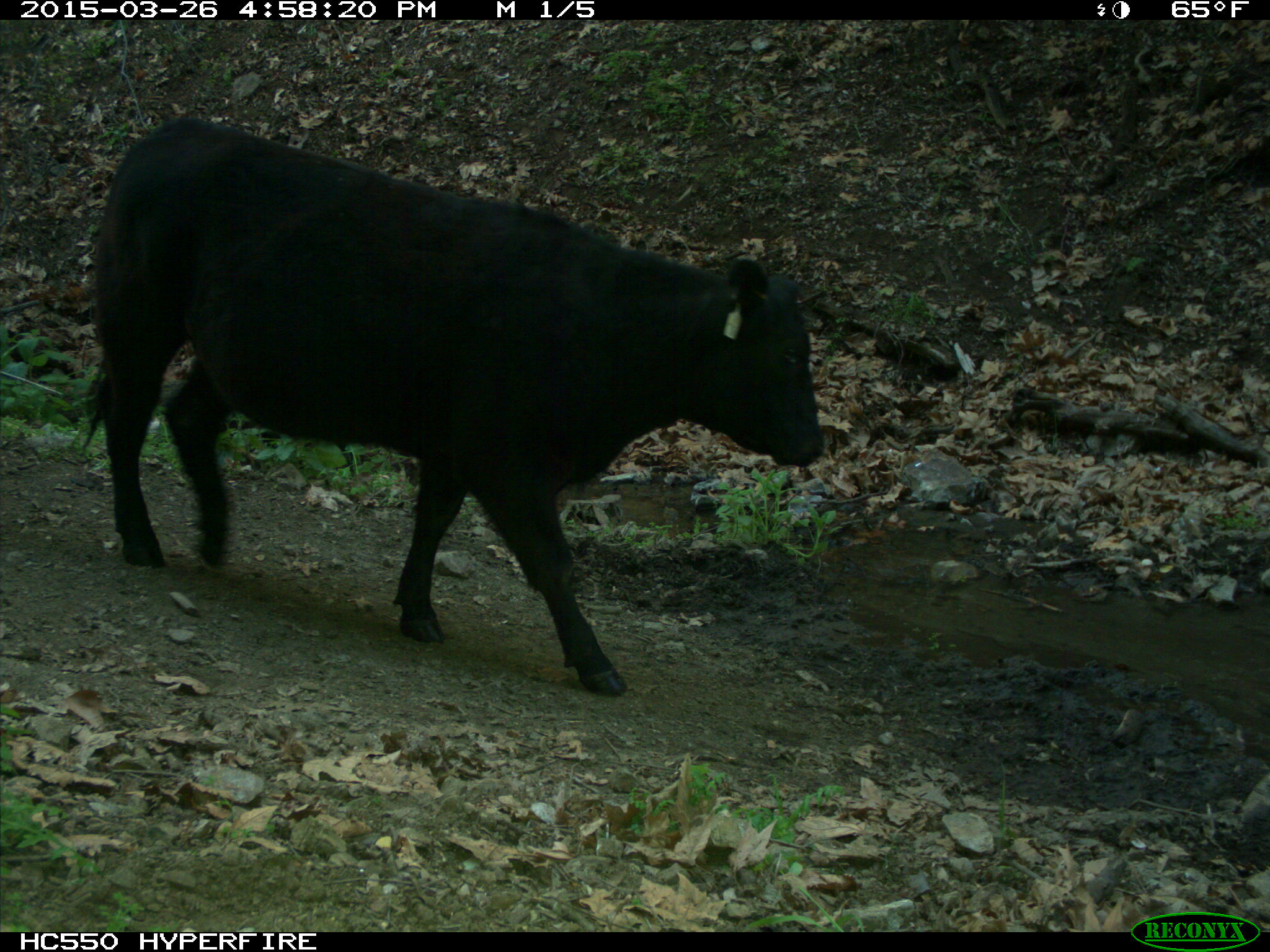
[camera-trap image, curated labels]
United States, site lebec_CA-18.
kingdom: Animalia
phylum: Chordata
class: Mammalia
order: Artiodactyla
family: Bovidae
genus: Bos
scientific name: Bos taurus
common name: domestic cow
Bos taurus (domestic cow).